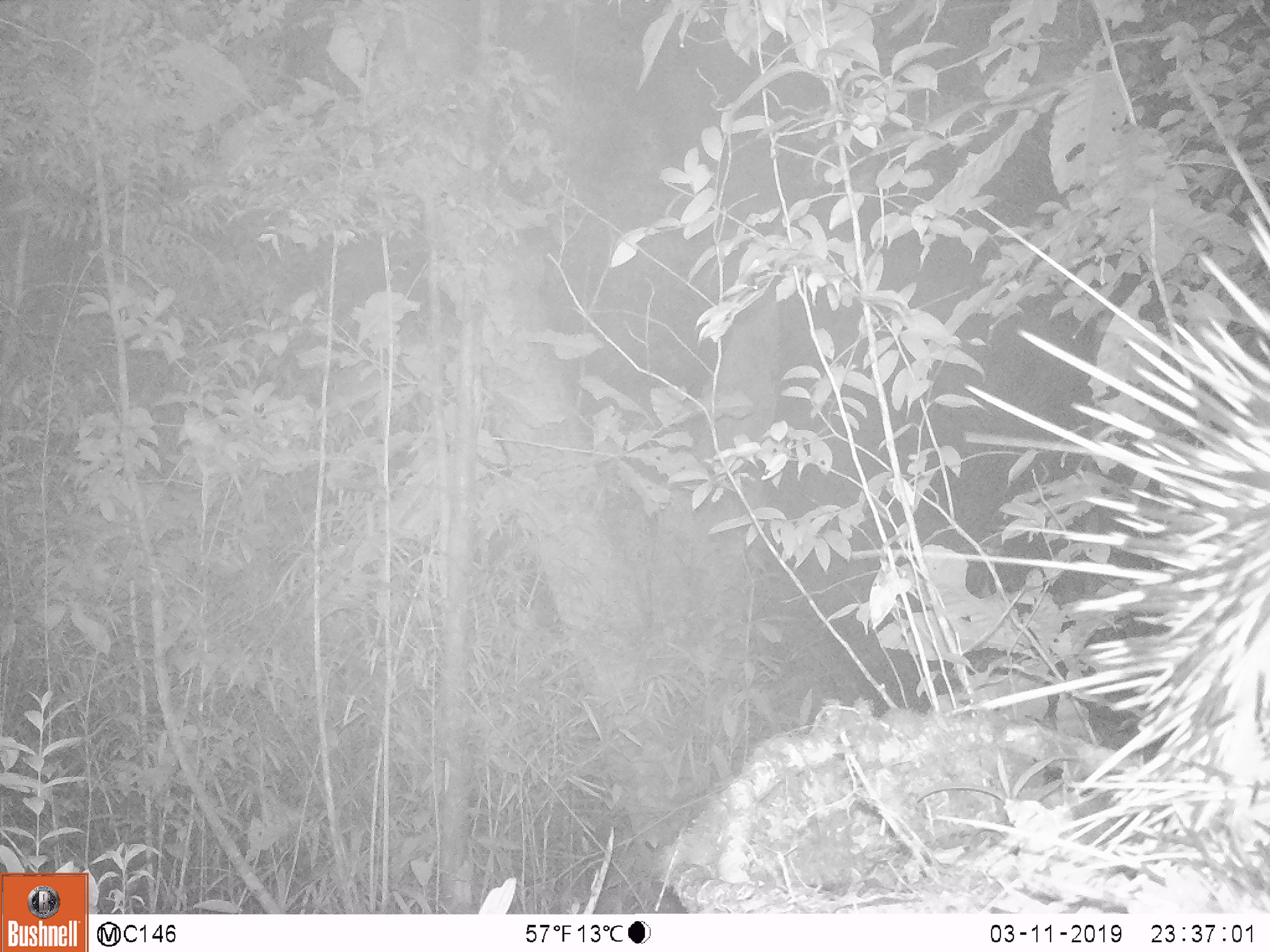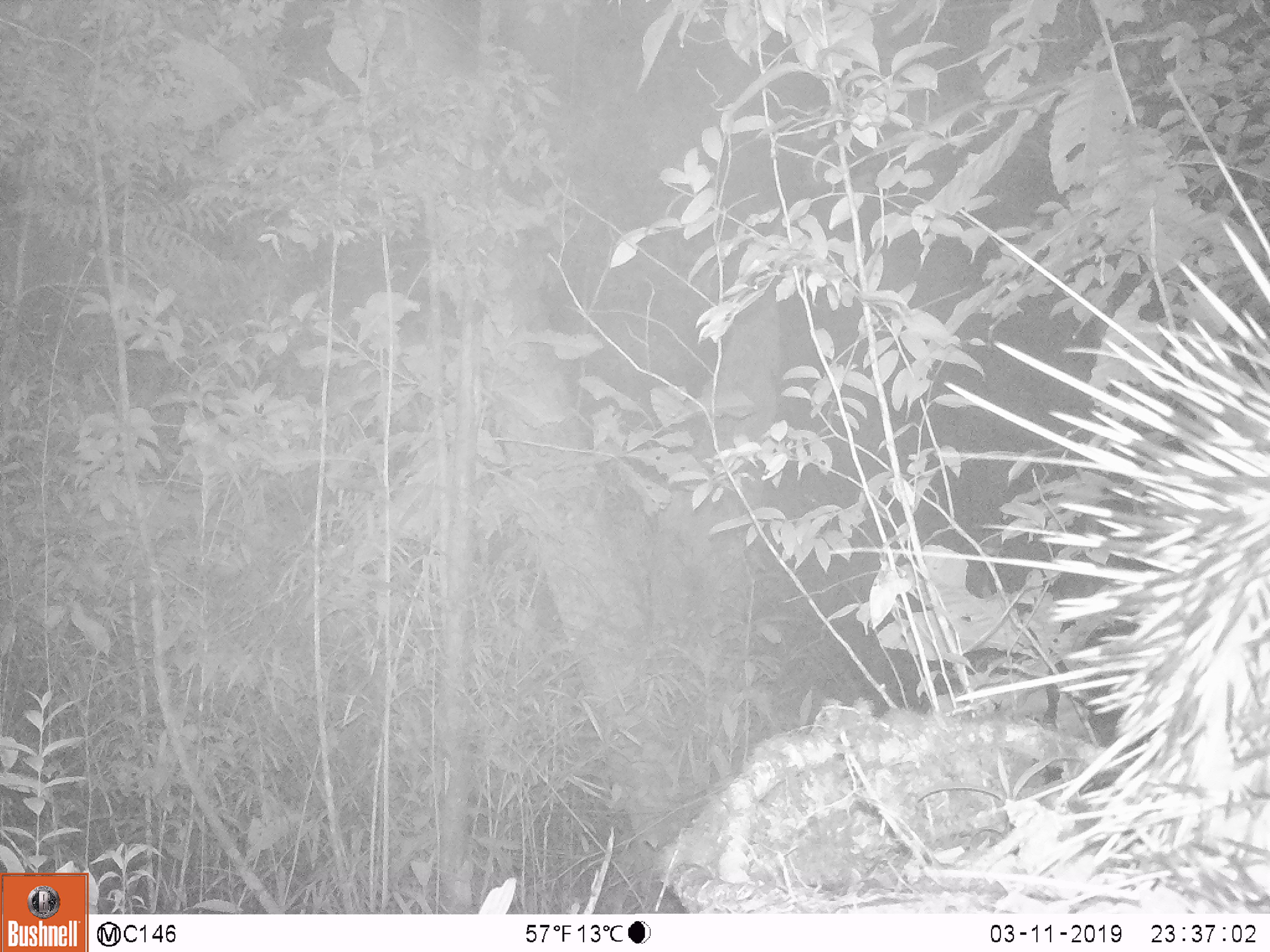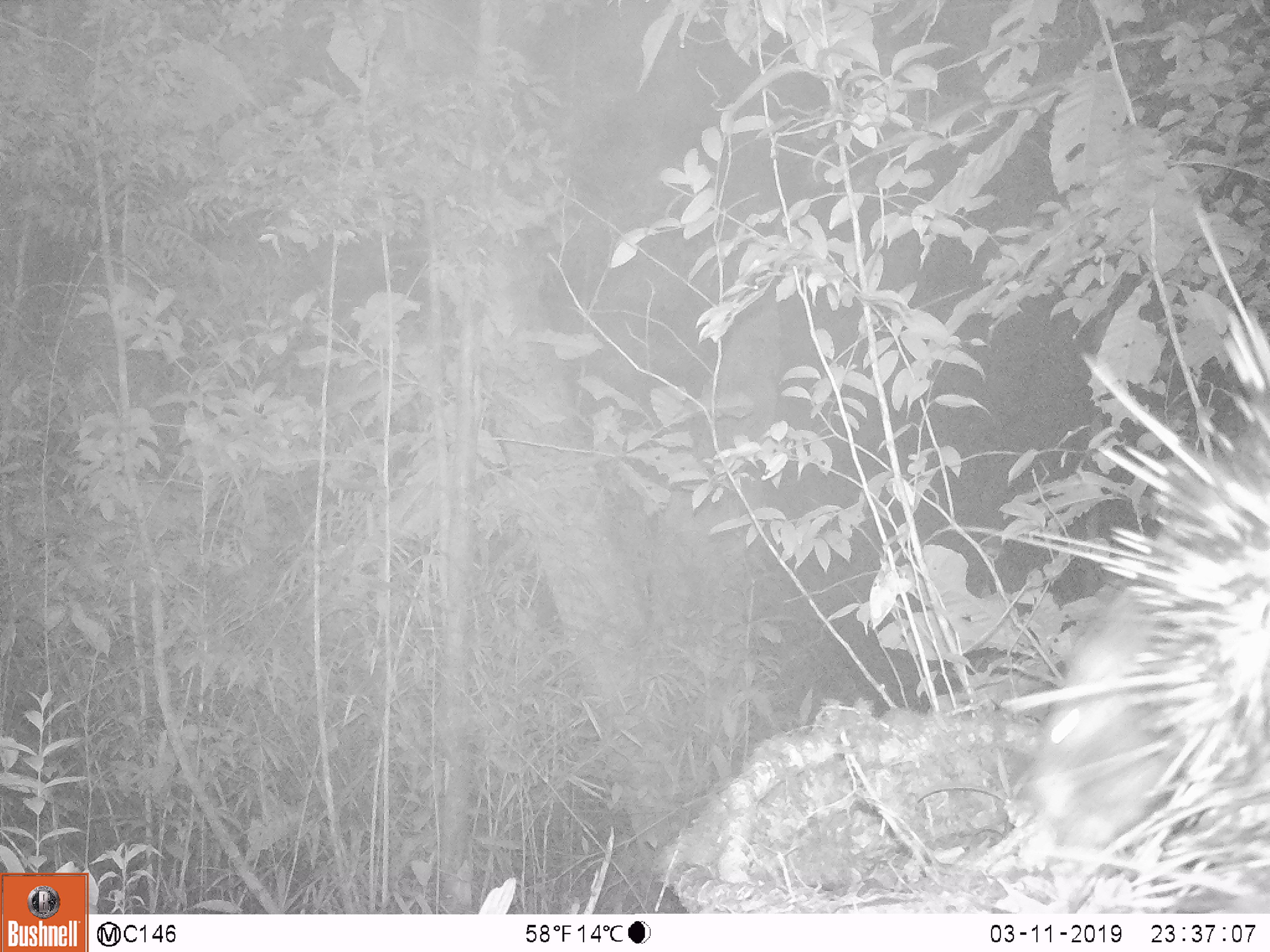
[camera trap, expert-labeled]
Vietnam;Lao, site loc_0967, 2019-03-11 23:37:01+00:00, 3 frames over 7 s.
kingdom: Animalia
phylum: Chordata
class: Mammalia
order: Rodentia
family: Hystricidae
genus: Hystrix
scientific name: Hystrix brachyura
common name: malayan porcupine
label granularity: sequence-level